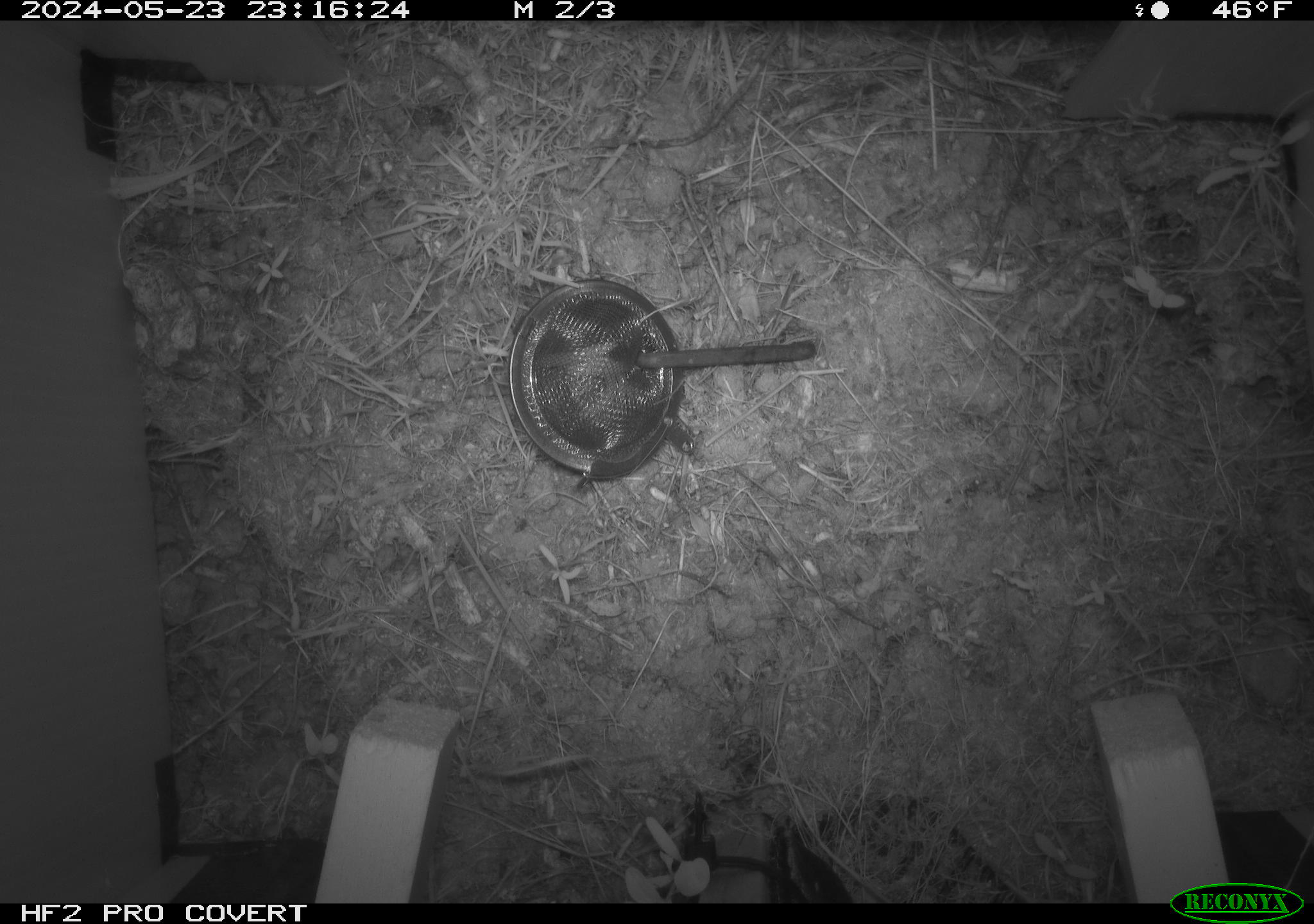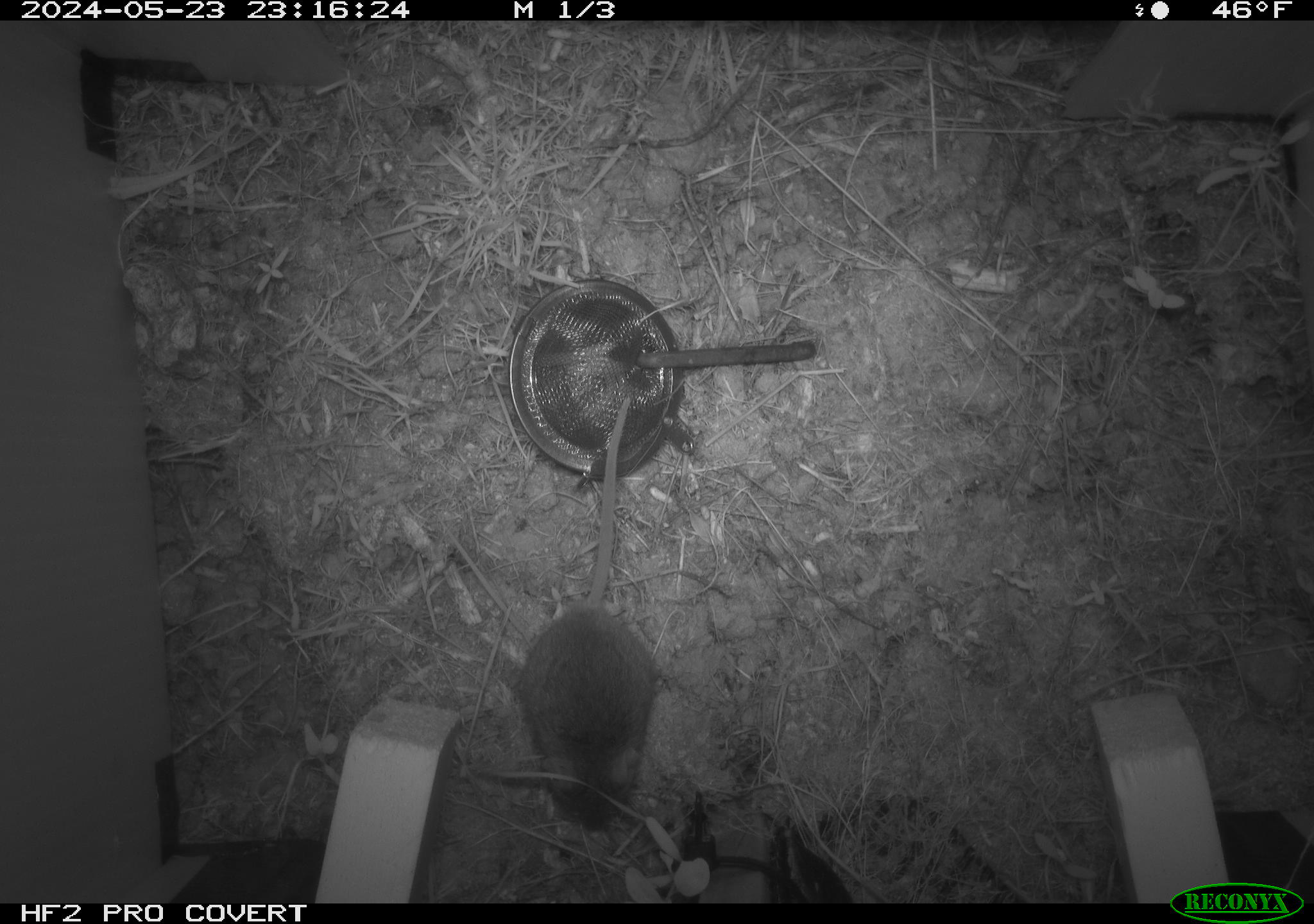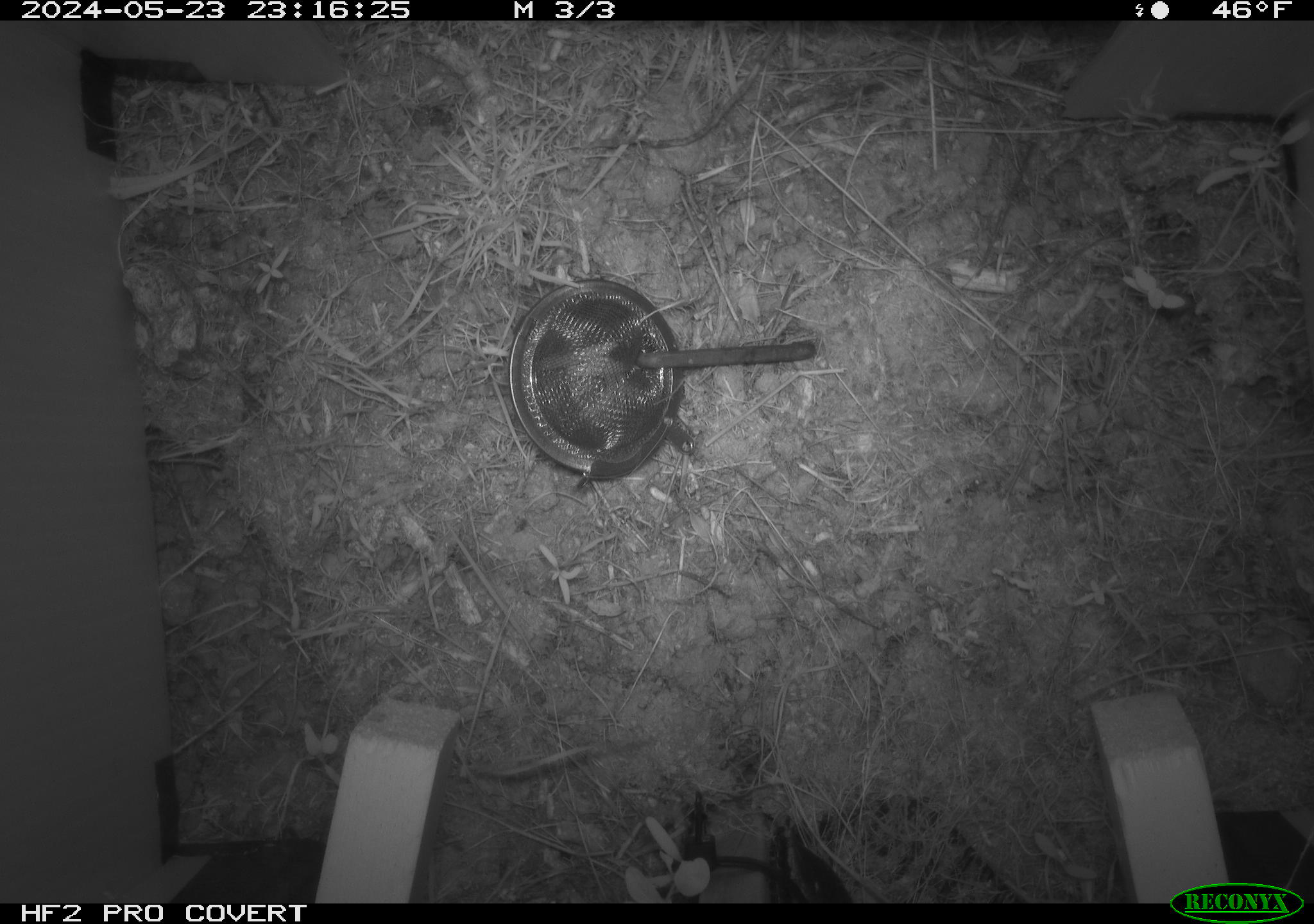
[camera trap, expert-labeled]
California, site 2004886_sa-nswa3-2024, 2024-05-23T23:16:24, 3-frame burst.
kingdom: Animalia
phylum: Chordata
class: Mammalia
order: Rodentia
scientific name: Rodentia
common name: rodent